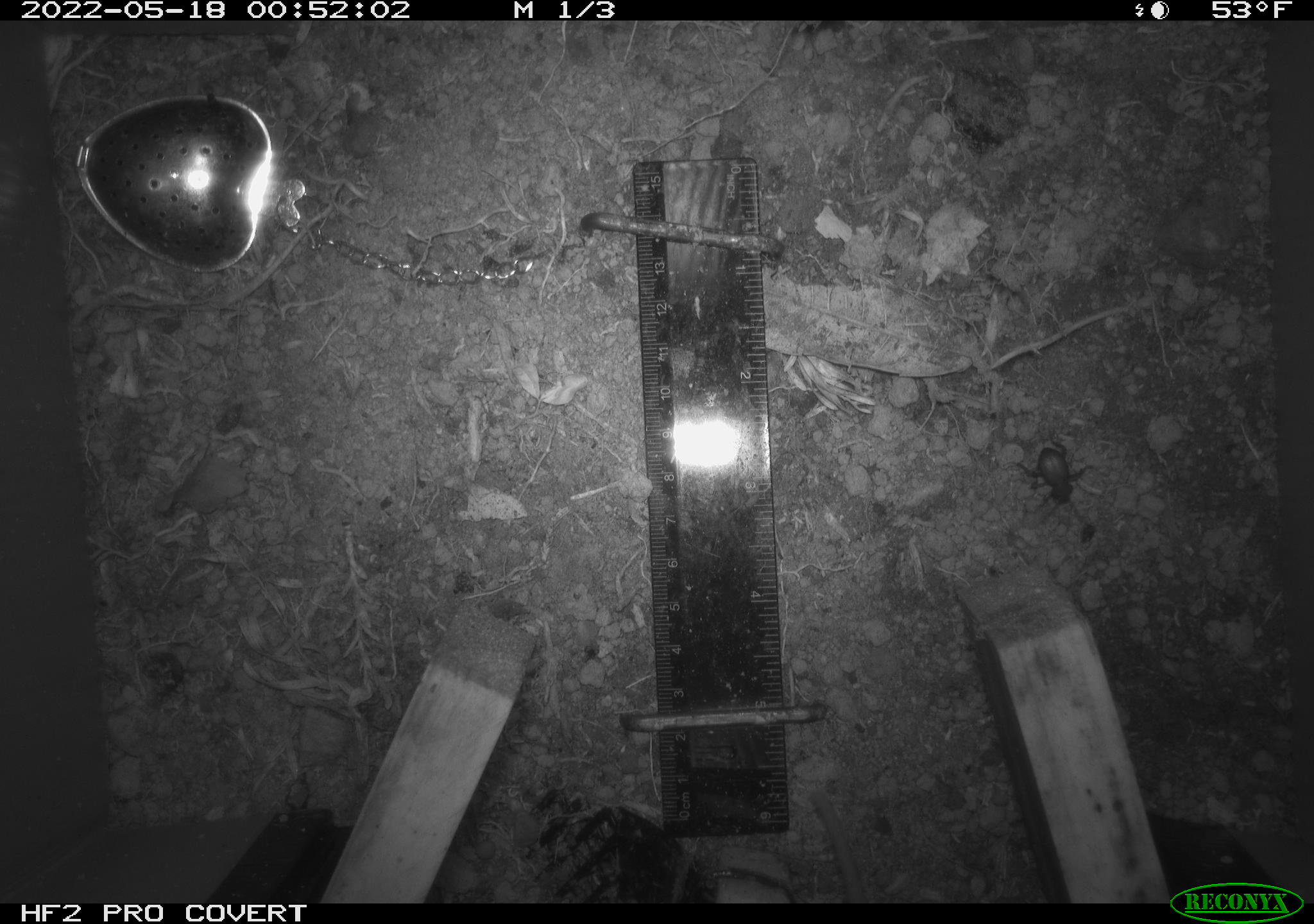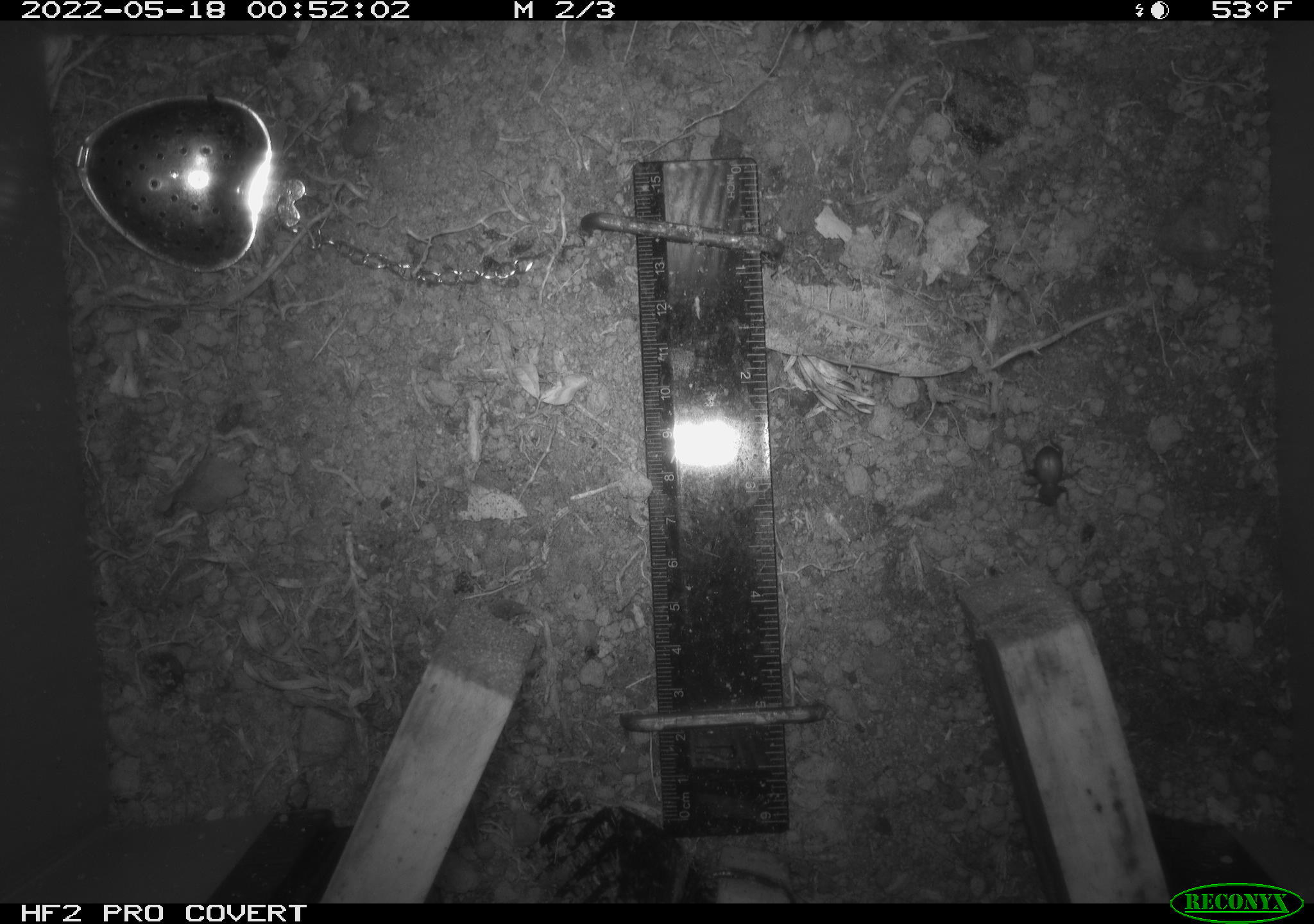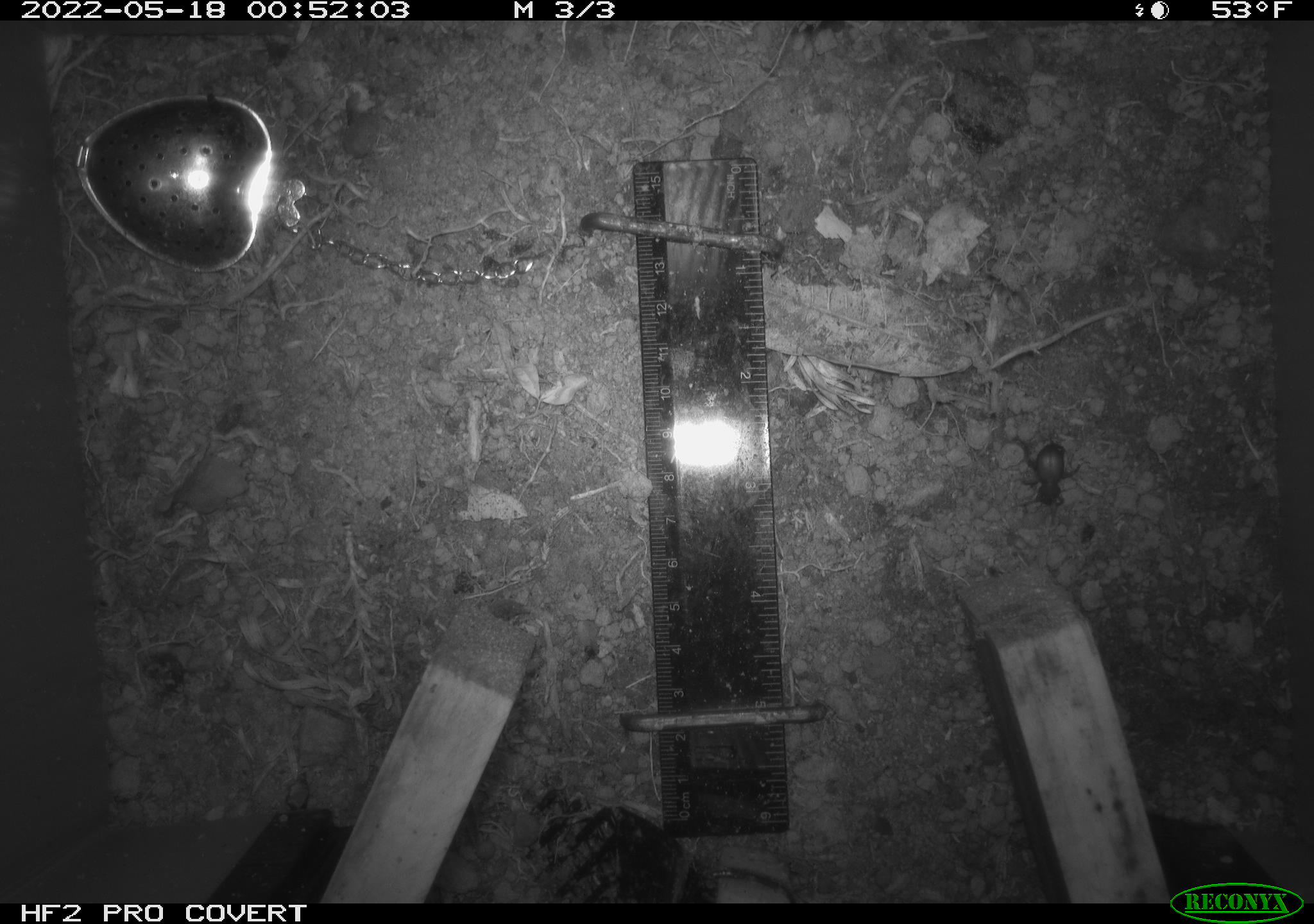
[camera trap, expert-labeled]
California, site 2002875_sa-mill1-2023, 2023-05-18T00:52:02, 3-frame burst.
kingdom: Animalia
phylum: Arthropoda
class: Insecta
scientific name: Insecta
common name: insect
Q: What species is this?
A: Insect (Insecta).